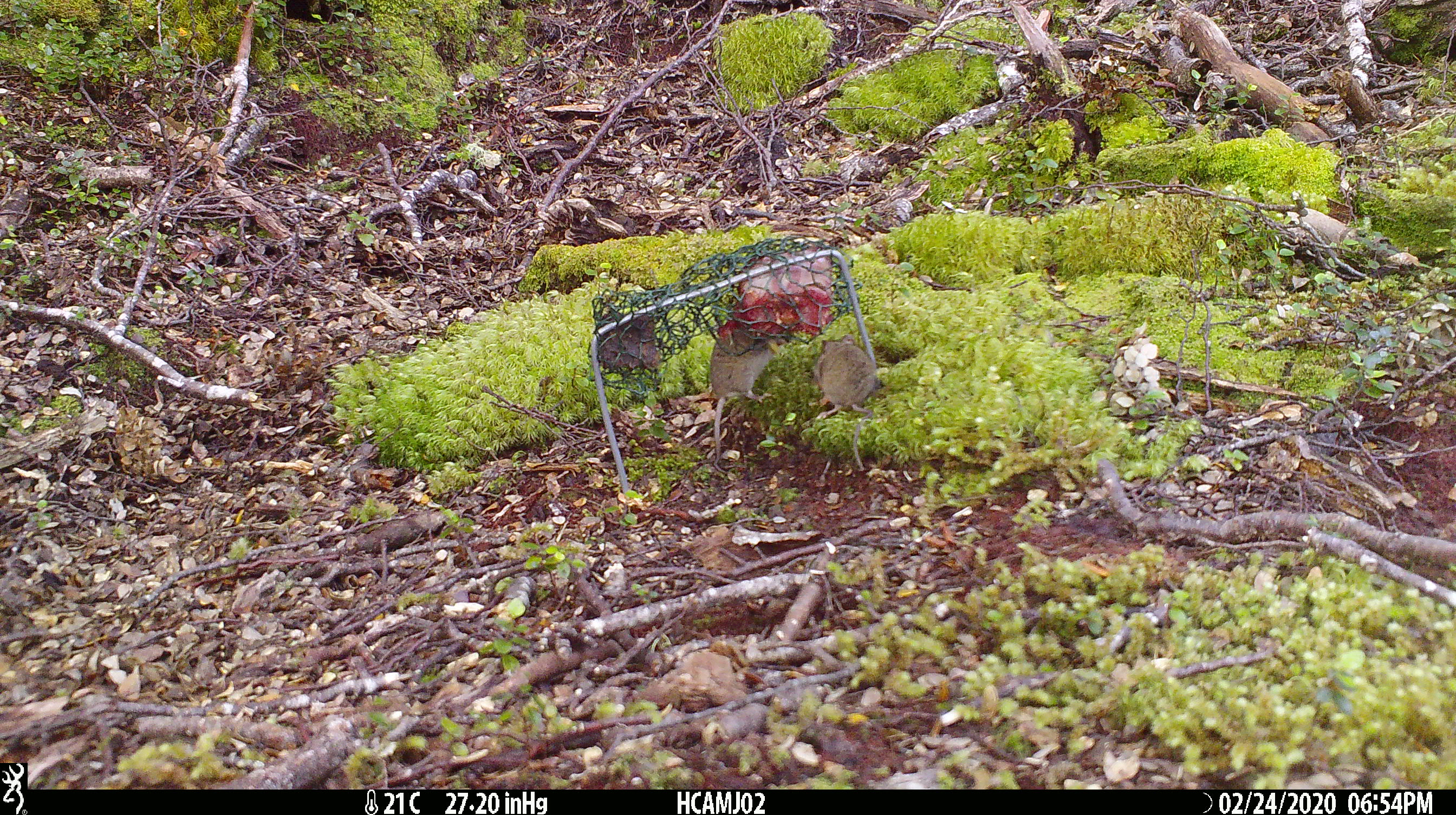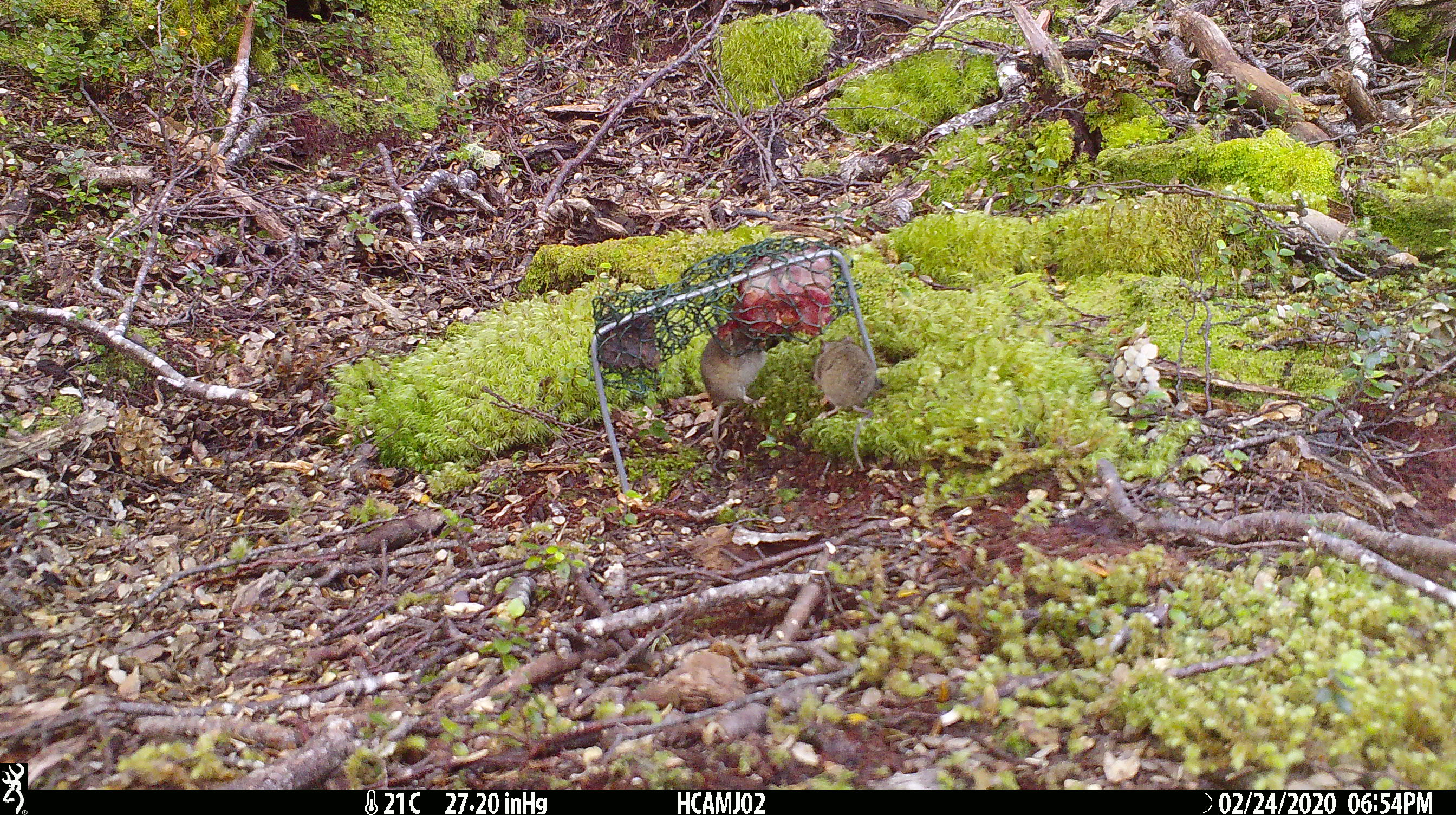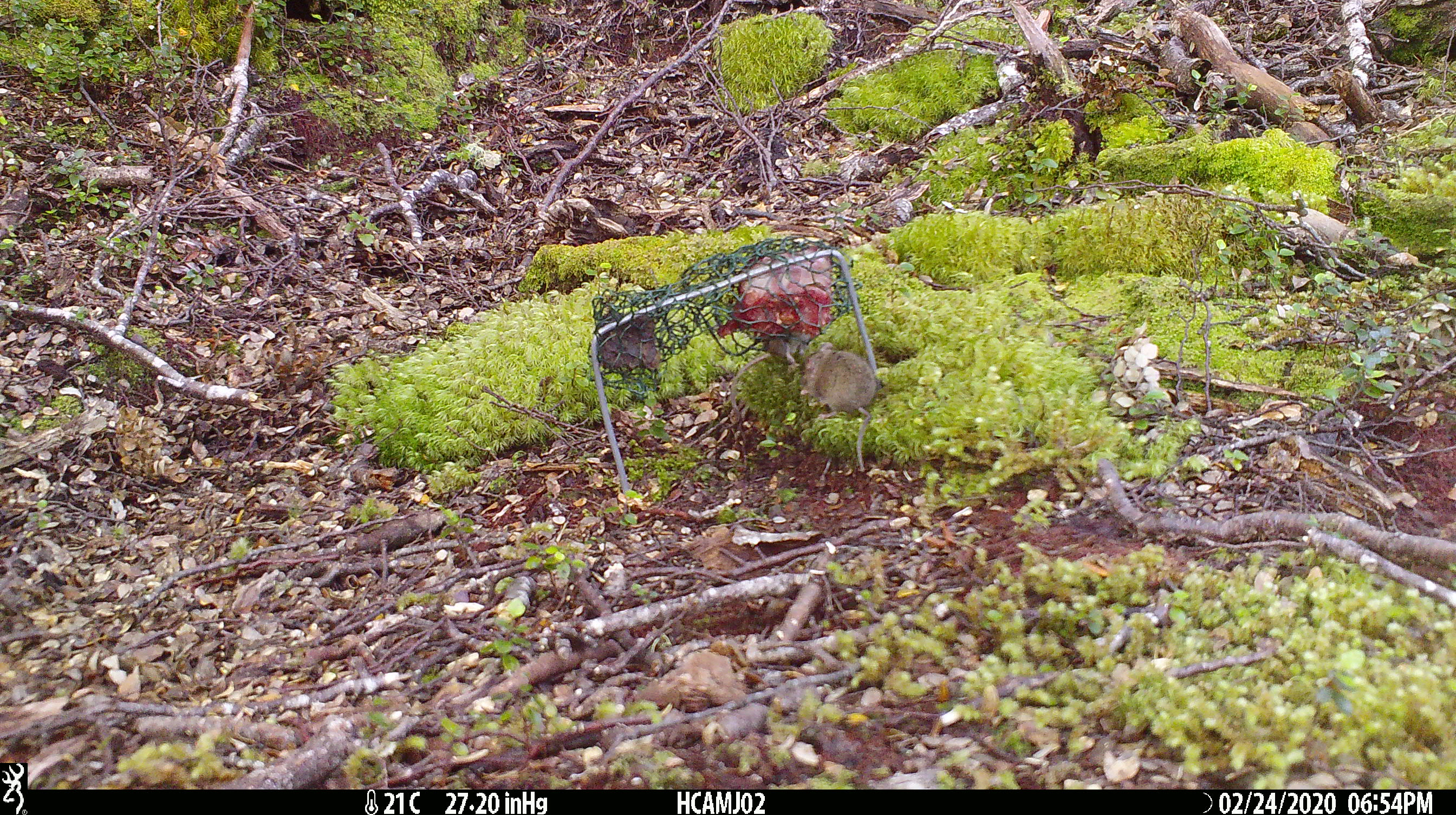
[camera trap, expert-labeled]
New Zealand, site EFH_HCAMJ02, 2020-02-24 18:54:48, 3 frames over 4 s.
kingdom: Animalia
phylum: Chordata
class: Mammalia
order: Rodentia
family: Muridae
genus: Mus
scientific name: Mus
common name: mouse